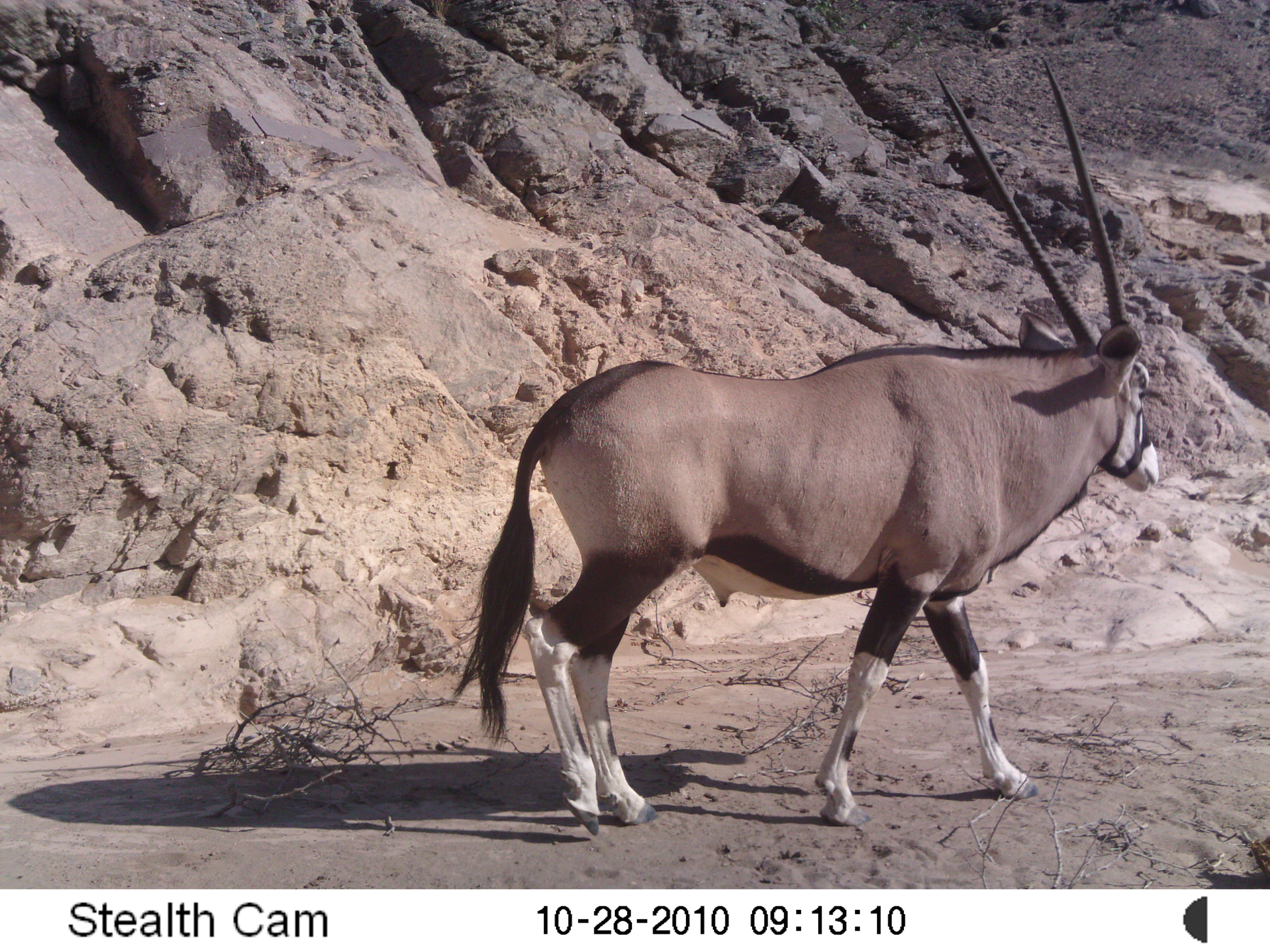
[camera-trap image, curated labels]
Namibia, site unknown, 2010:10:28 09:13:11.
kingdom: Animalia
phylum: Chordata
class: Mammalia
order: Artiodactyla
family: Bovidae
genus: Oryx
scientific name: Oryx gazella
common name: gemsbok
Oryx gazella (gemsbok).